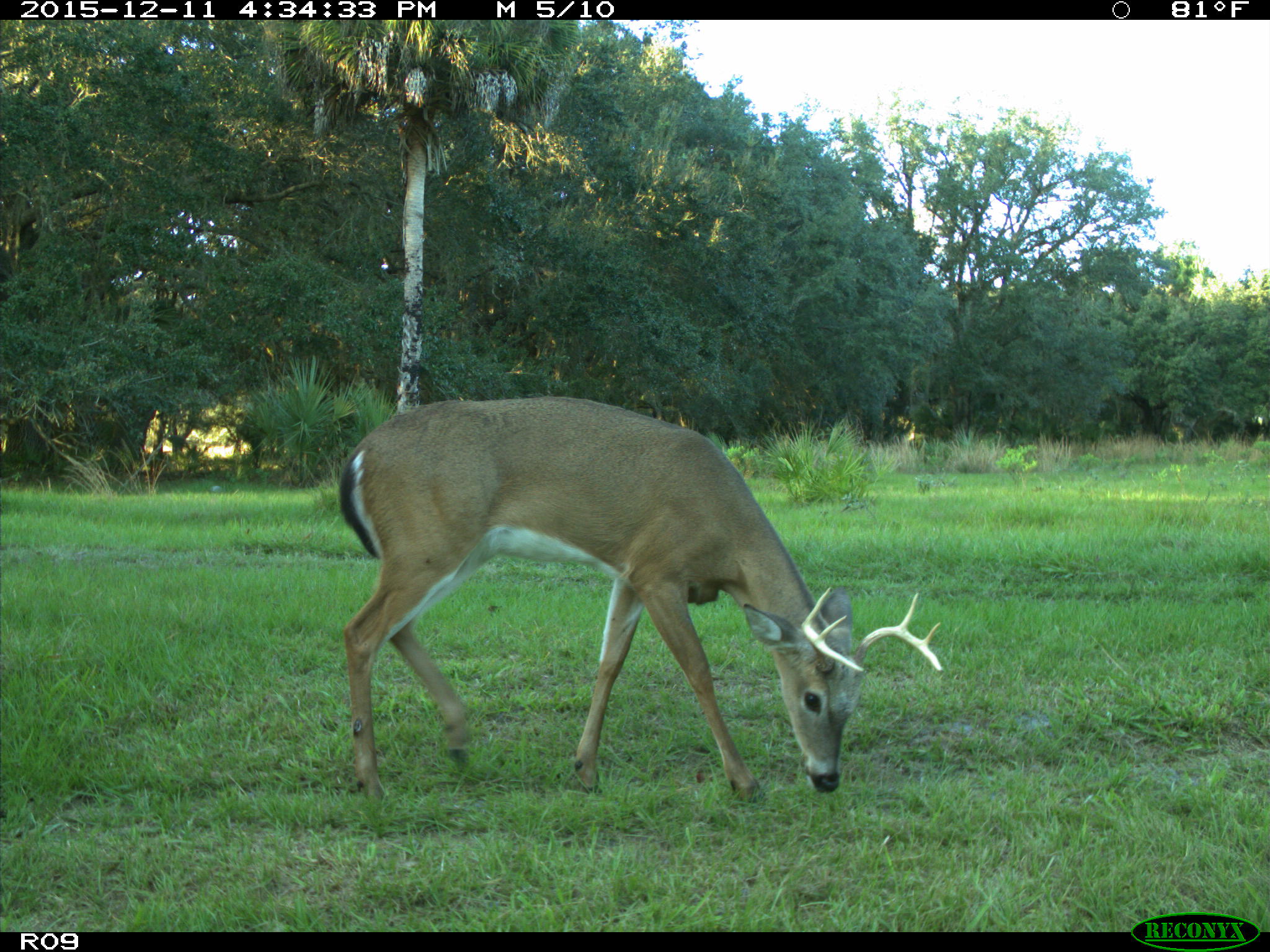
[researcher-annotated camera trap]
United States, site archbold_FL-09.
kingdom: Animalia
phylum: Chordata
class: Mammalia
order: Artiodactyla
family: Cervidae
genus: Odocoileus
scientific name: Odocoileus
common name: deer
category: unidentified deer